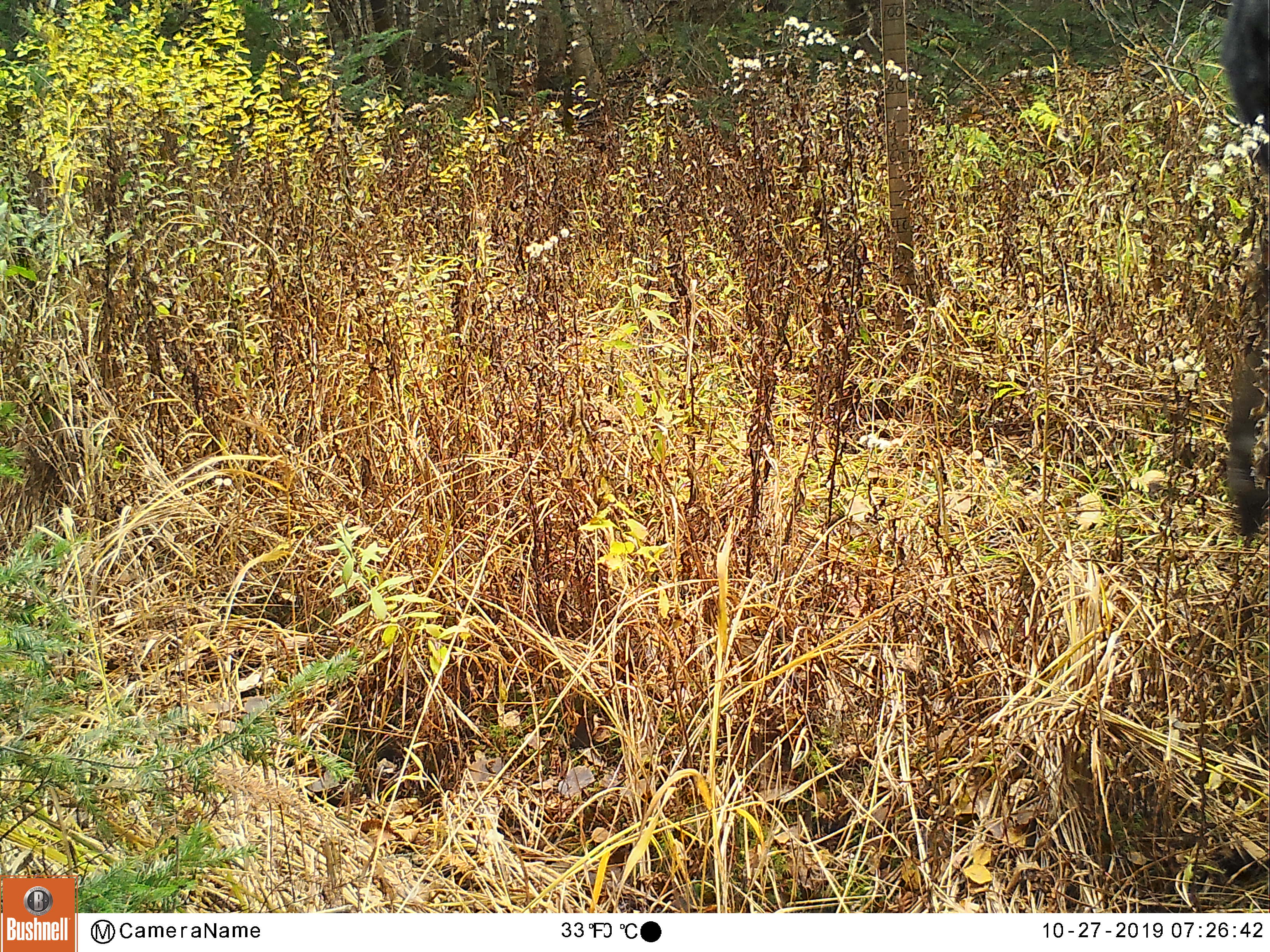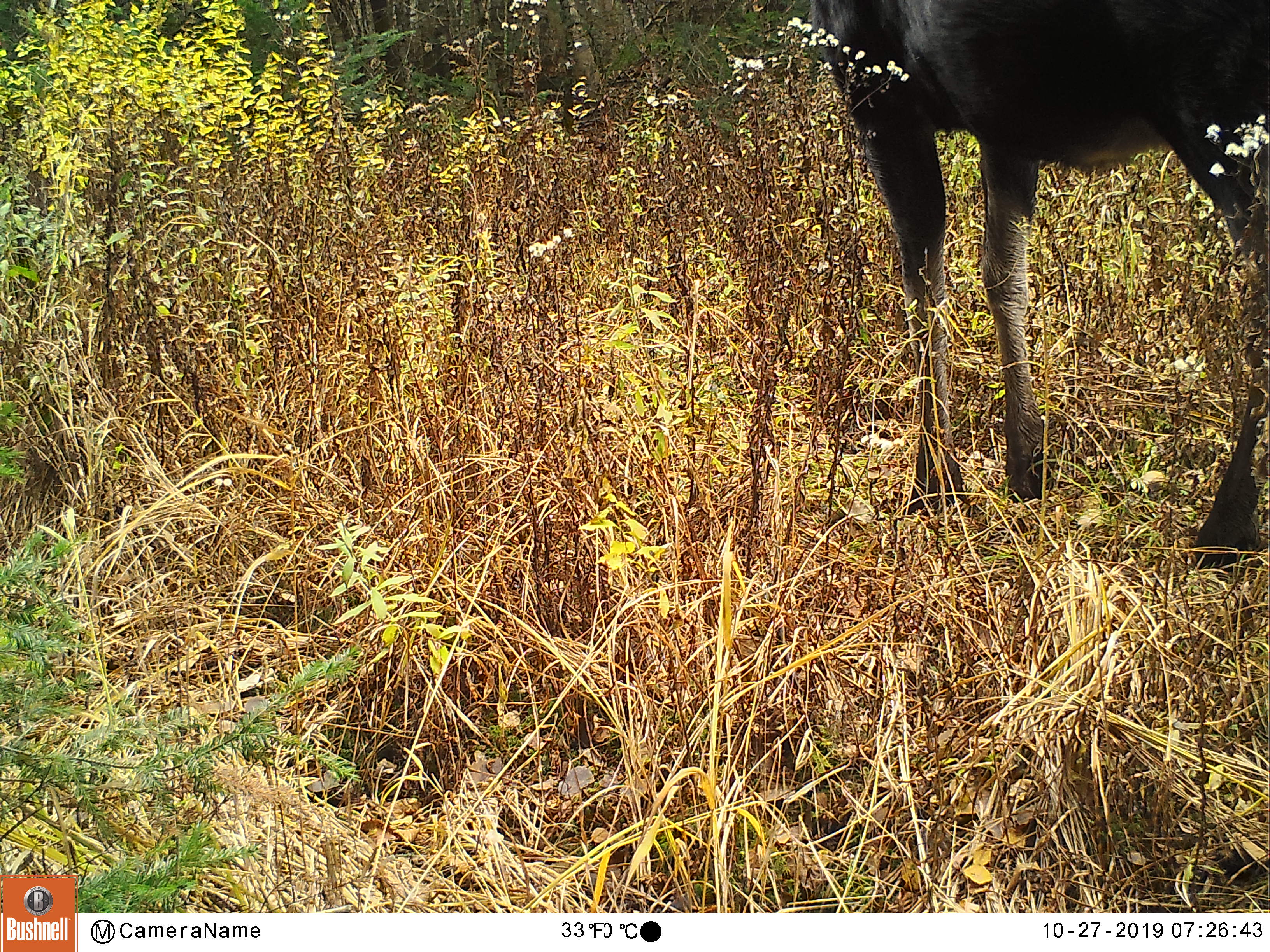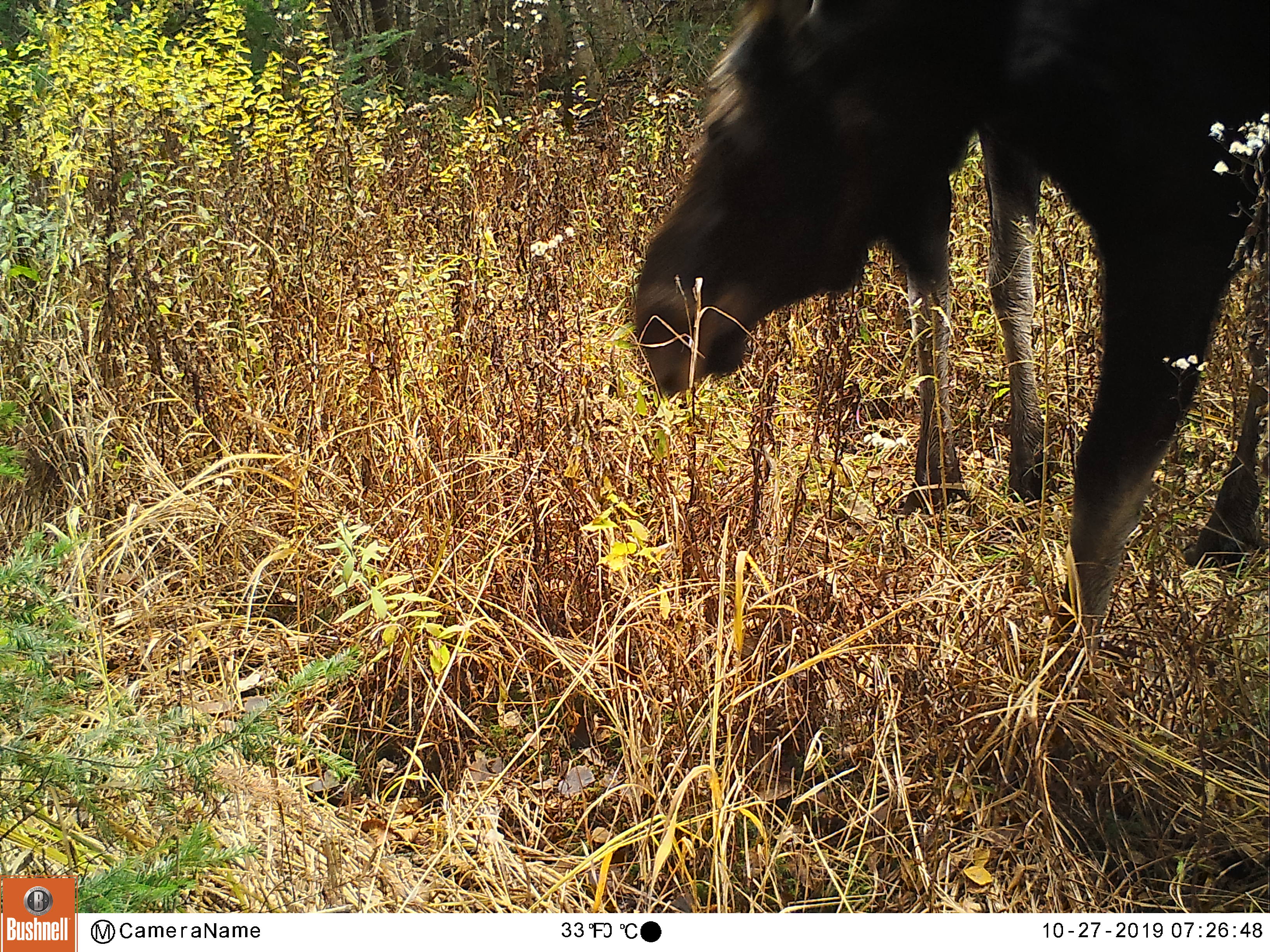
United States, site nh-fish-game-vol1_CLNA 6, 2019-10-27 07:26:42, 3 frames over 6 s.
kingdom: Animalia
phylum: Chordata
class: Mammalia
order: Artiodactyla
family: Cervidae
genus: Alces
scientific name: Alces alces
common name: moose